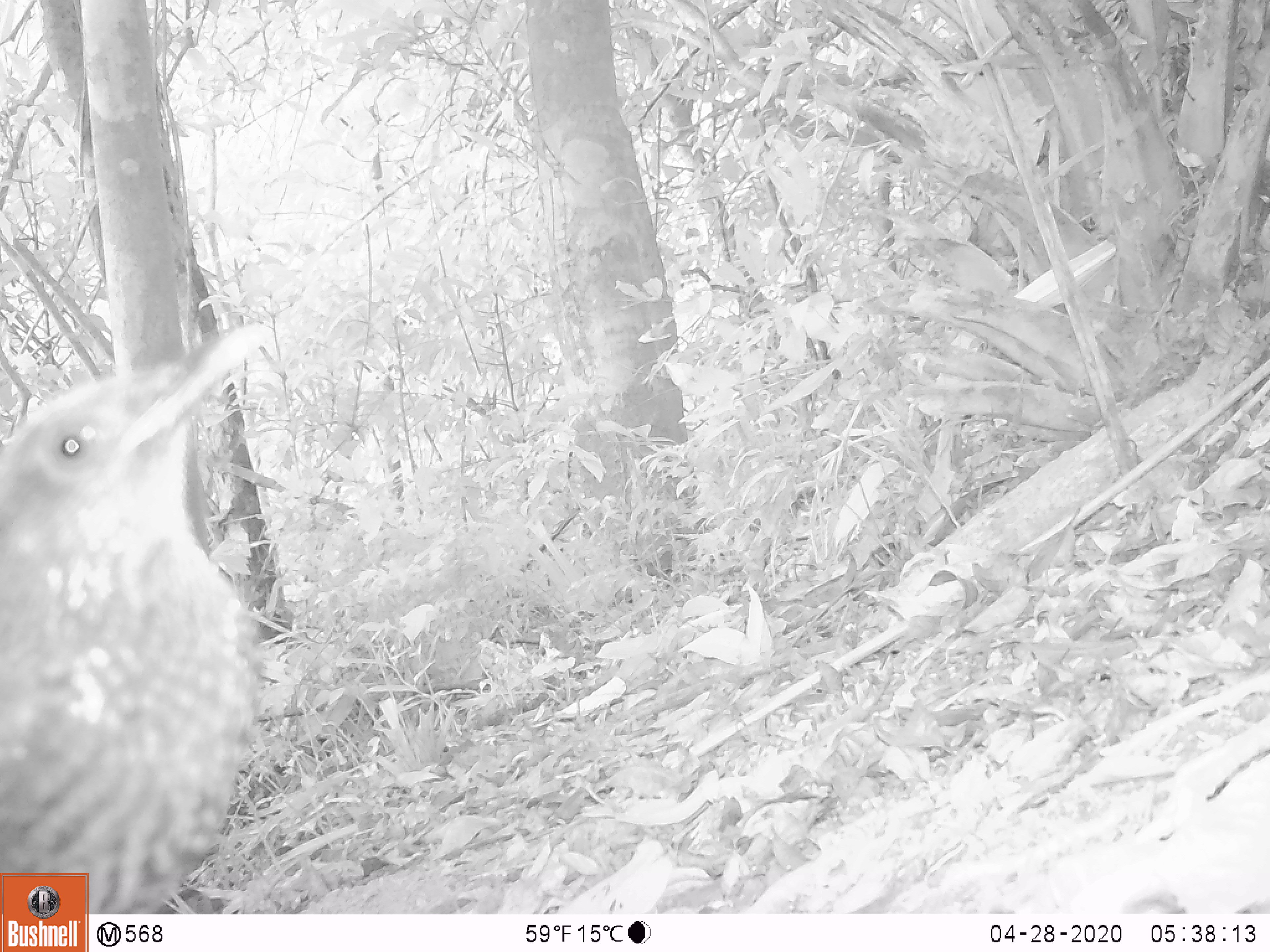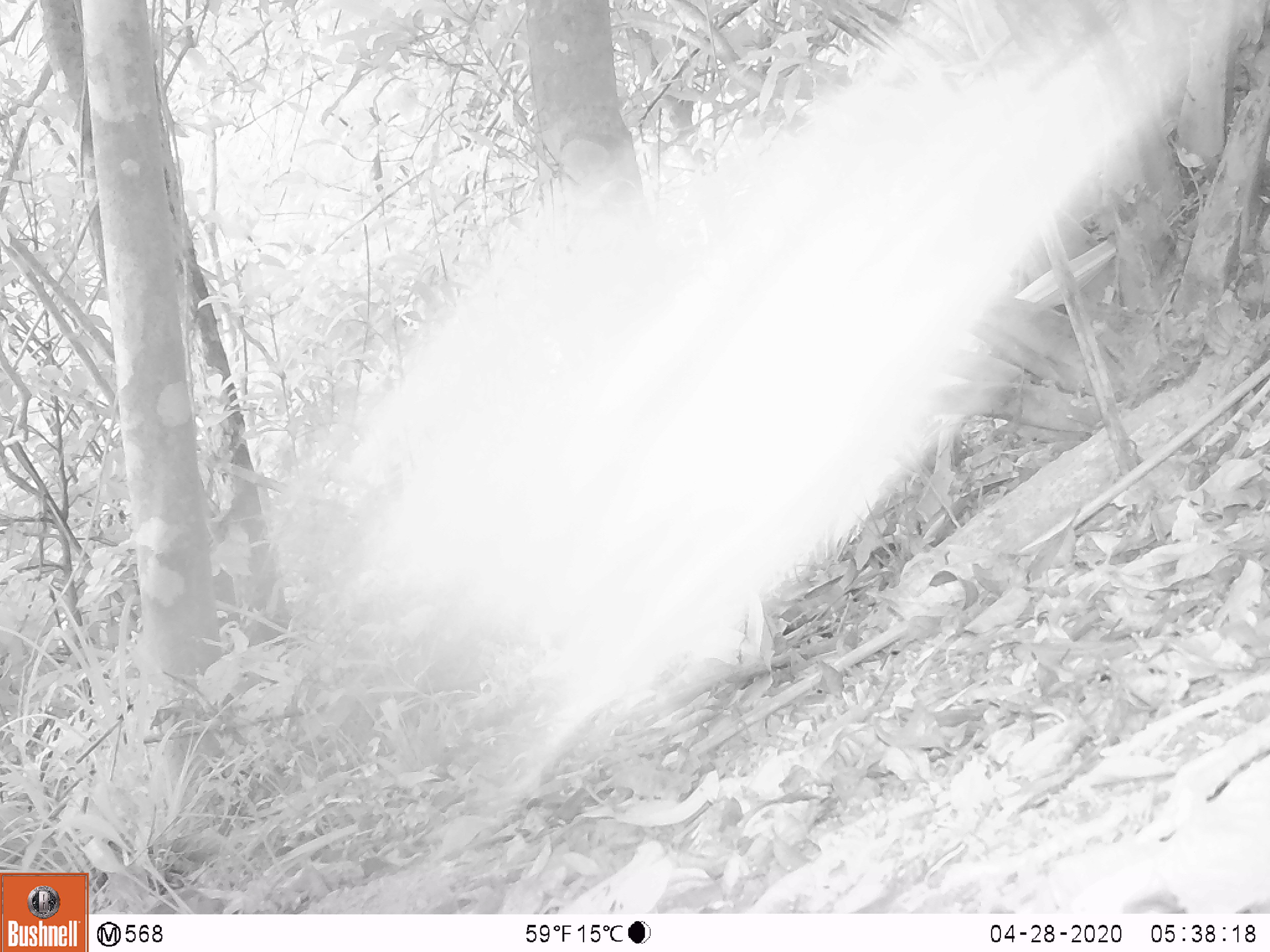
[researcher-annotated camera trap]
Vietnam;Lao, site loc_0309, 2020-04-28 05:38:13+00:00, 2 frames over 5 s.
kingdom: Animalia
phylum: Chordata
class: Aves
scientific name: Aves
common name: bird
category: unidentified bird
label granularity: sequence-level